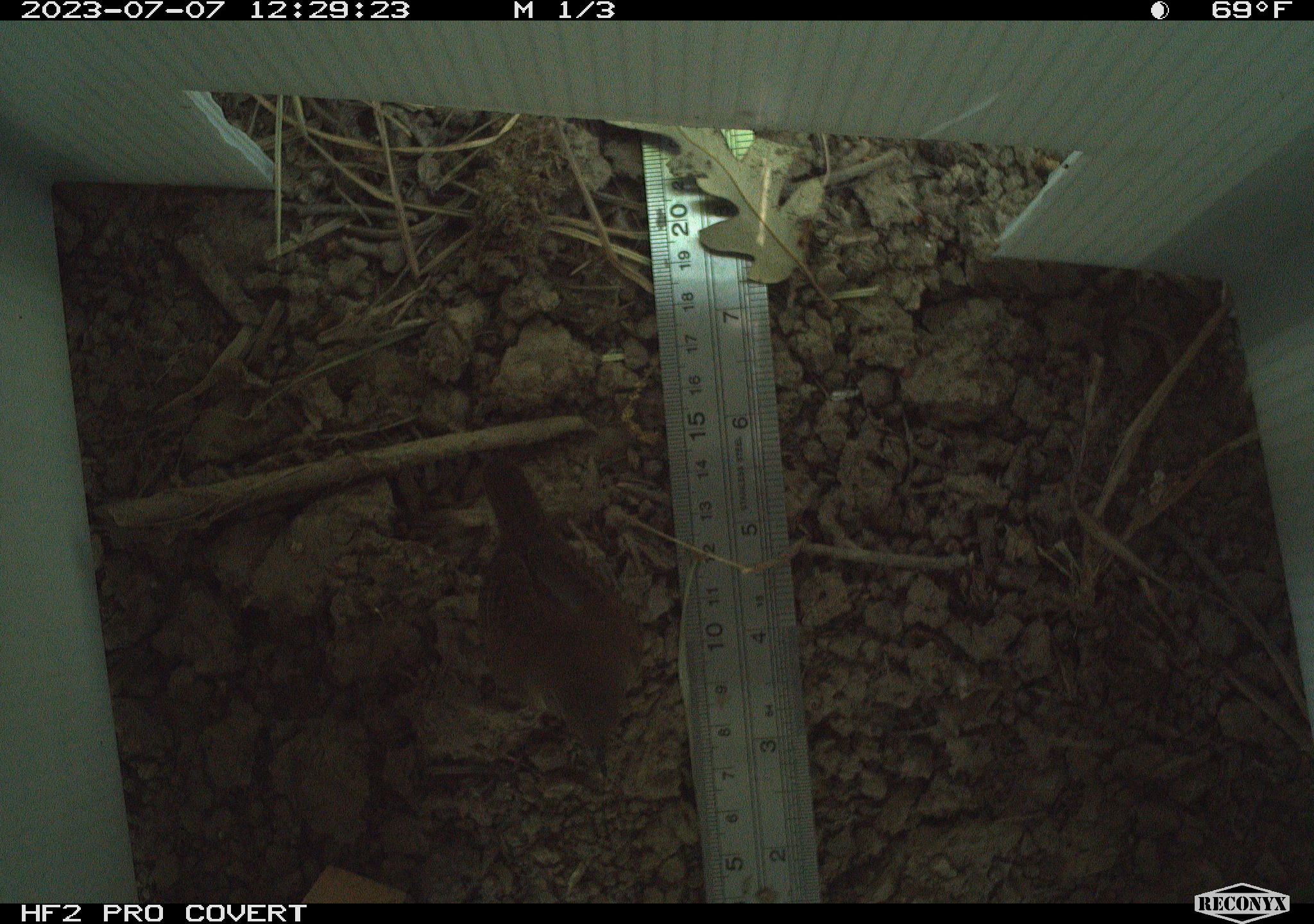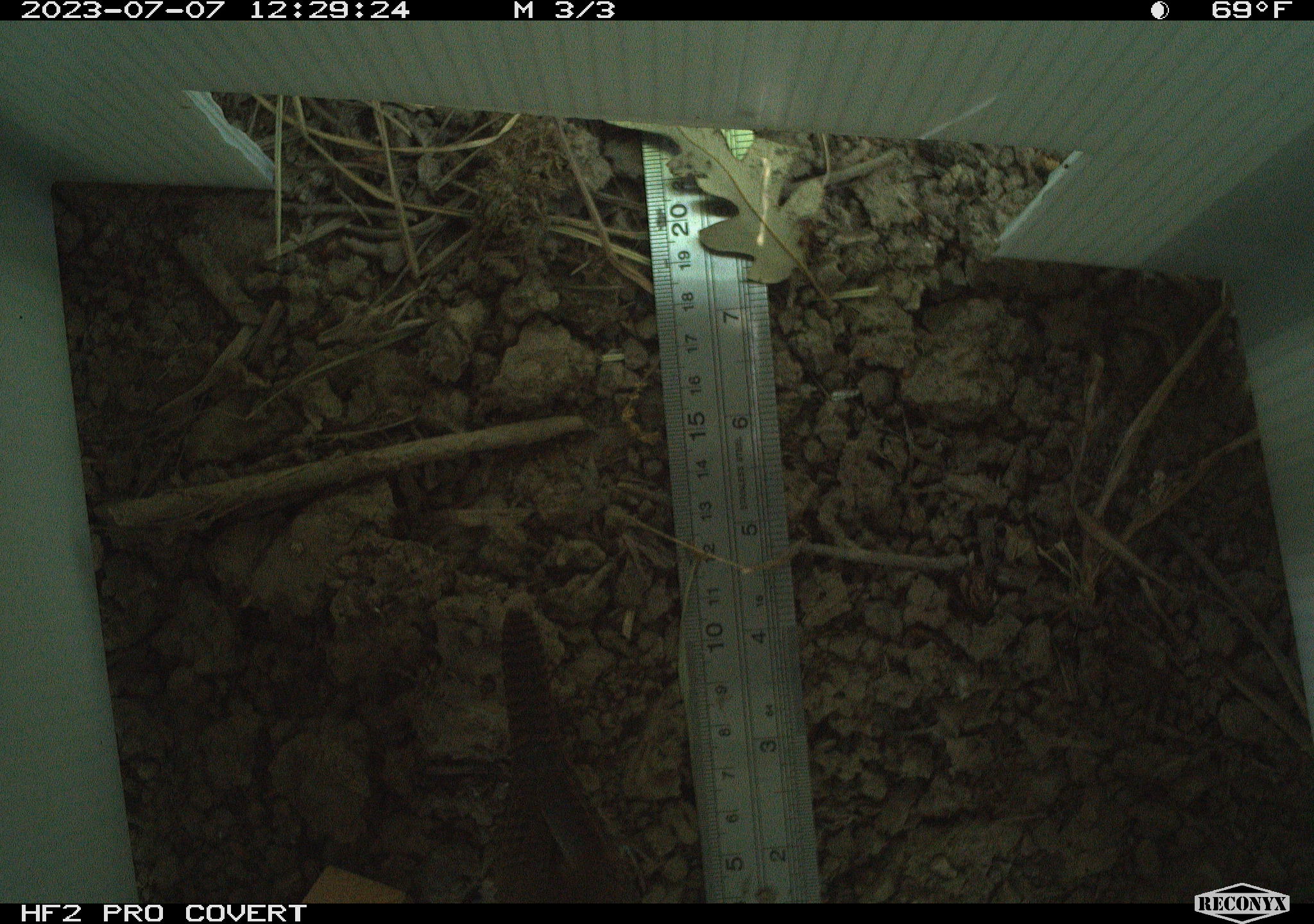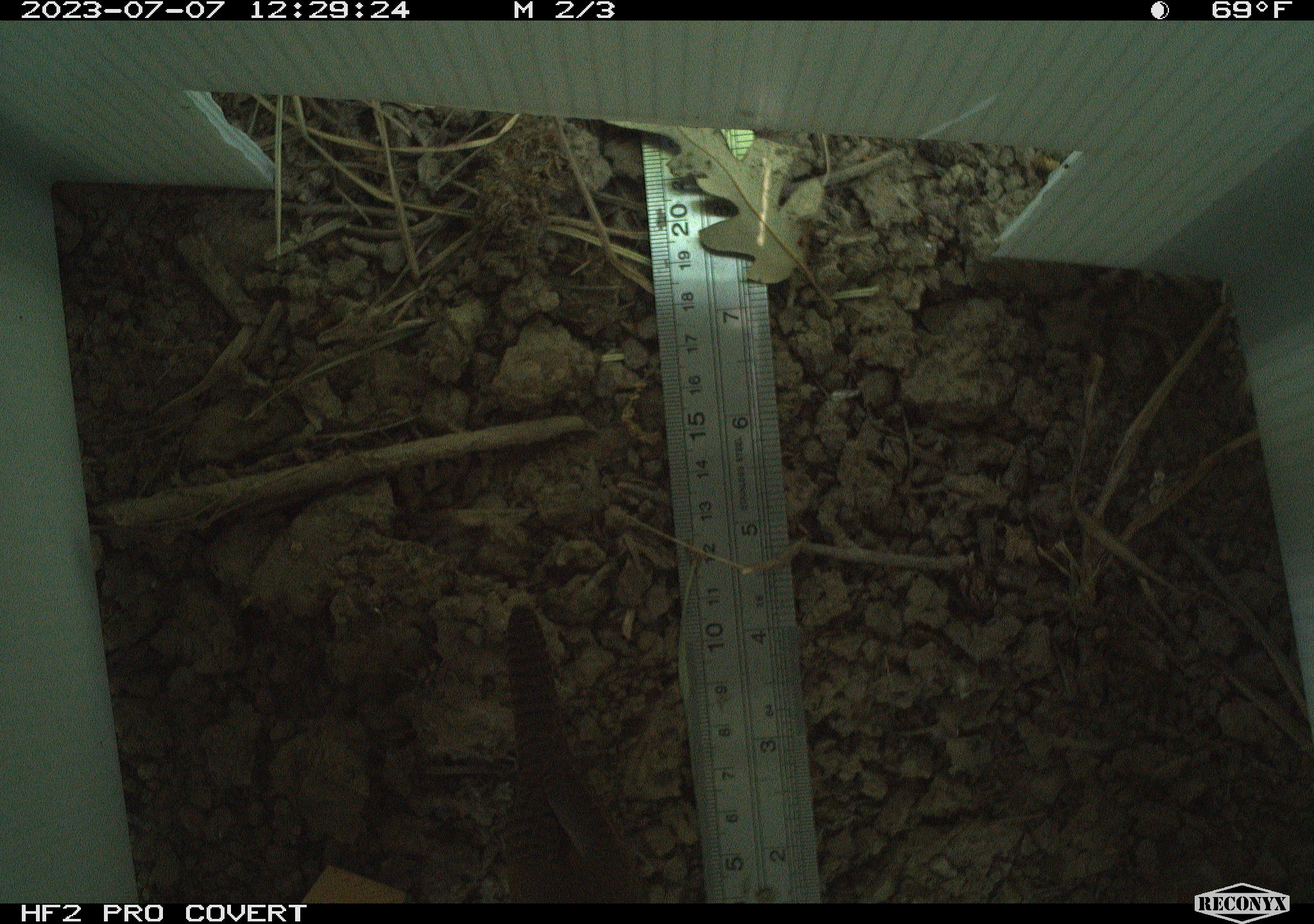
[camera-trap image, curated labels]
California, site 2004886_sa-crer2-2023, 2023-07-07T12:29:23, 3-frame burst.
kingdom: Animalia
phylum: Chordata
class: Aves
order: Passeriformes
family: Troglodytidae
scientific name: Troglodytidae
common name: wren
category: troglodytidae family